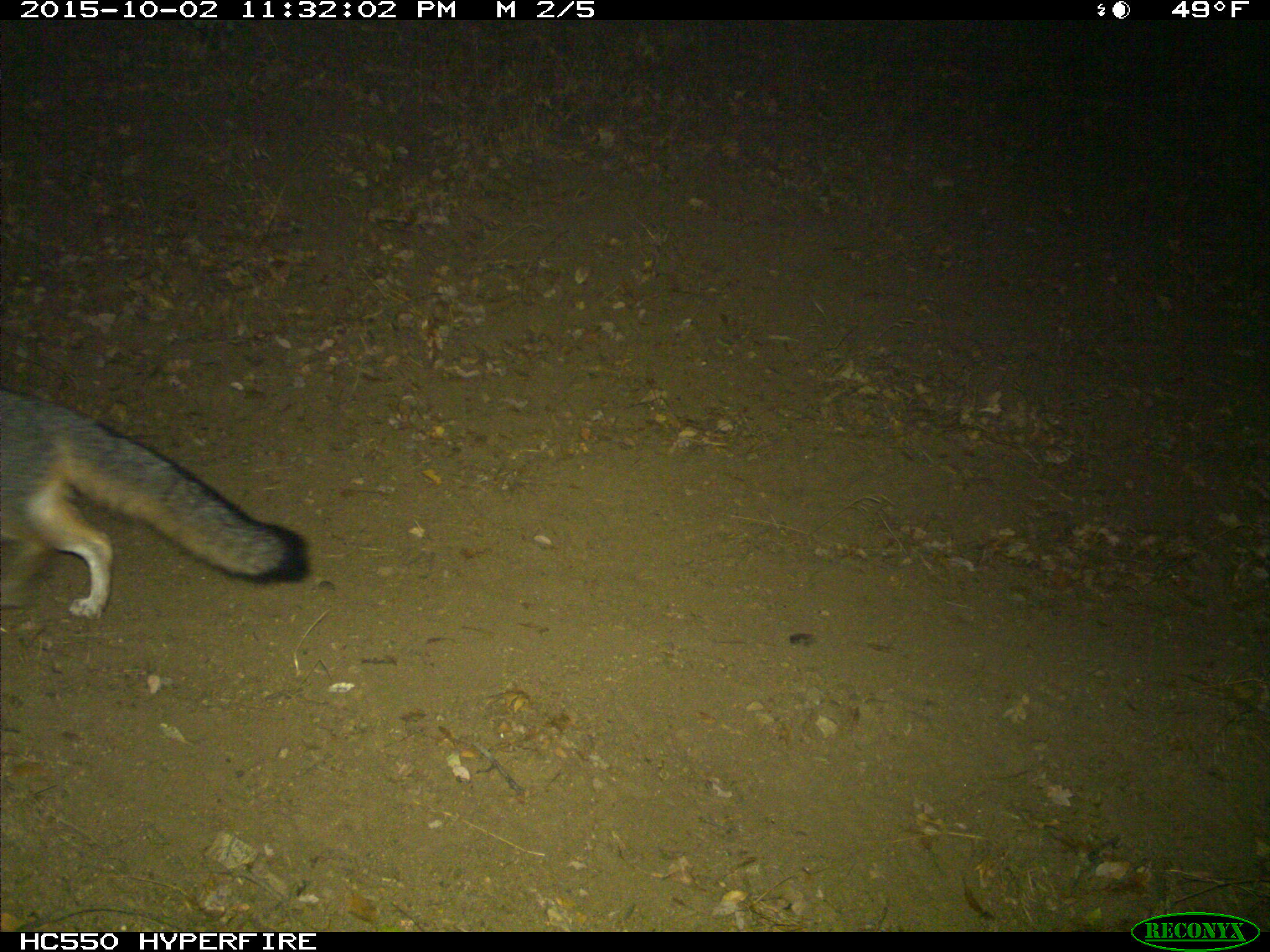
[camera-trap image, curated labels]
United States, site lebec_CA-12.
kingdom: Animalia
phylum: Chordata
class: Mammalia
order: Carnivora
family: Canidae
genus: Urocyon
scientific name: Urocyon cinereoargenteus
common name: gray fox